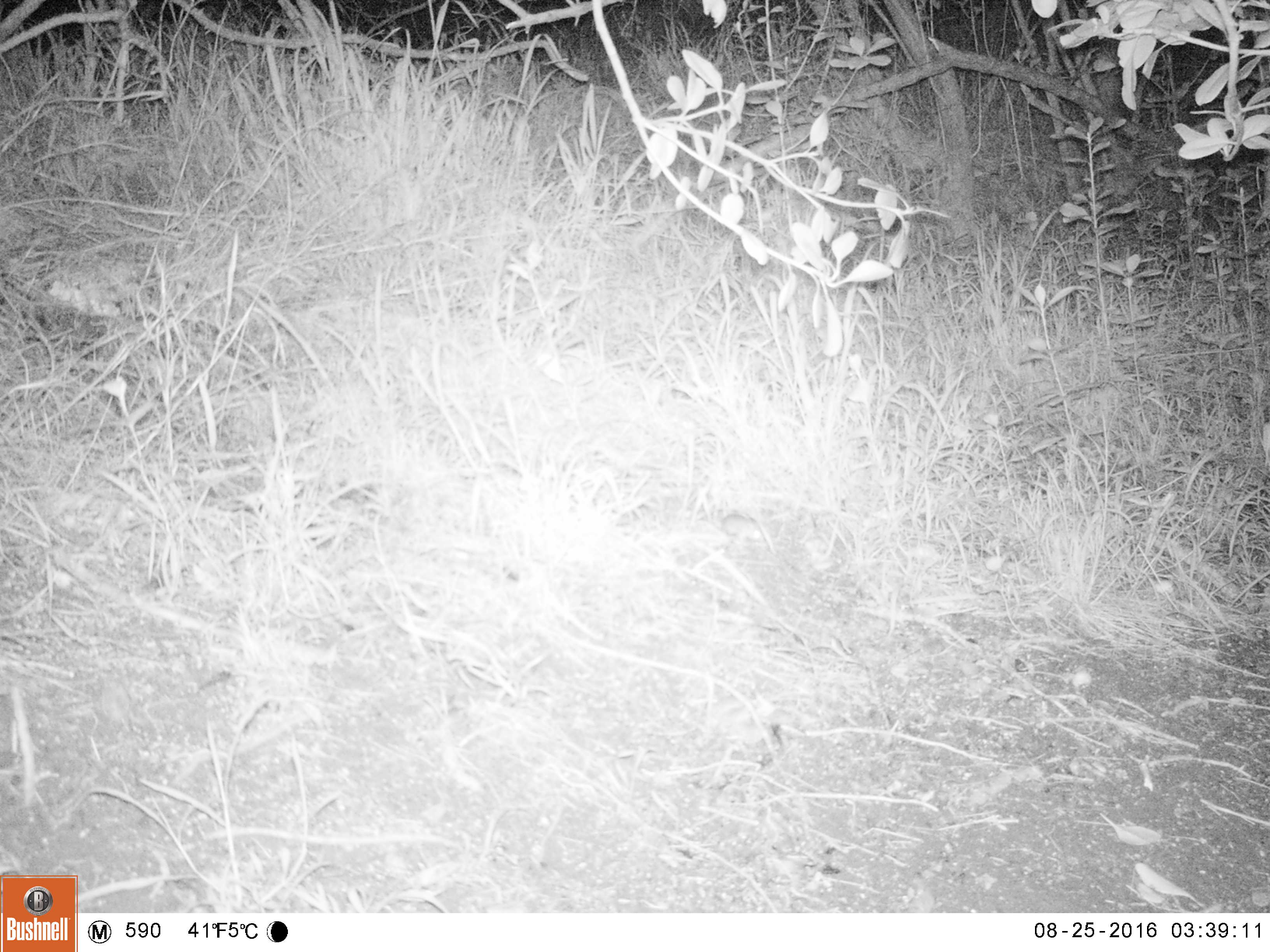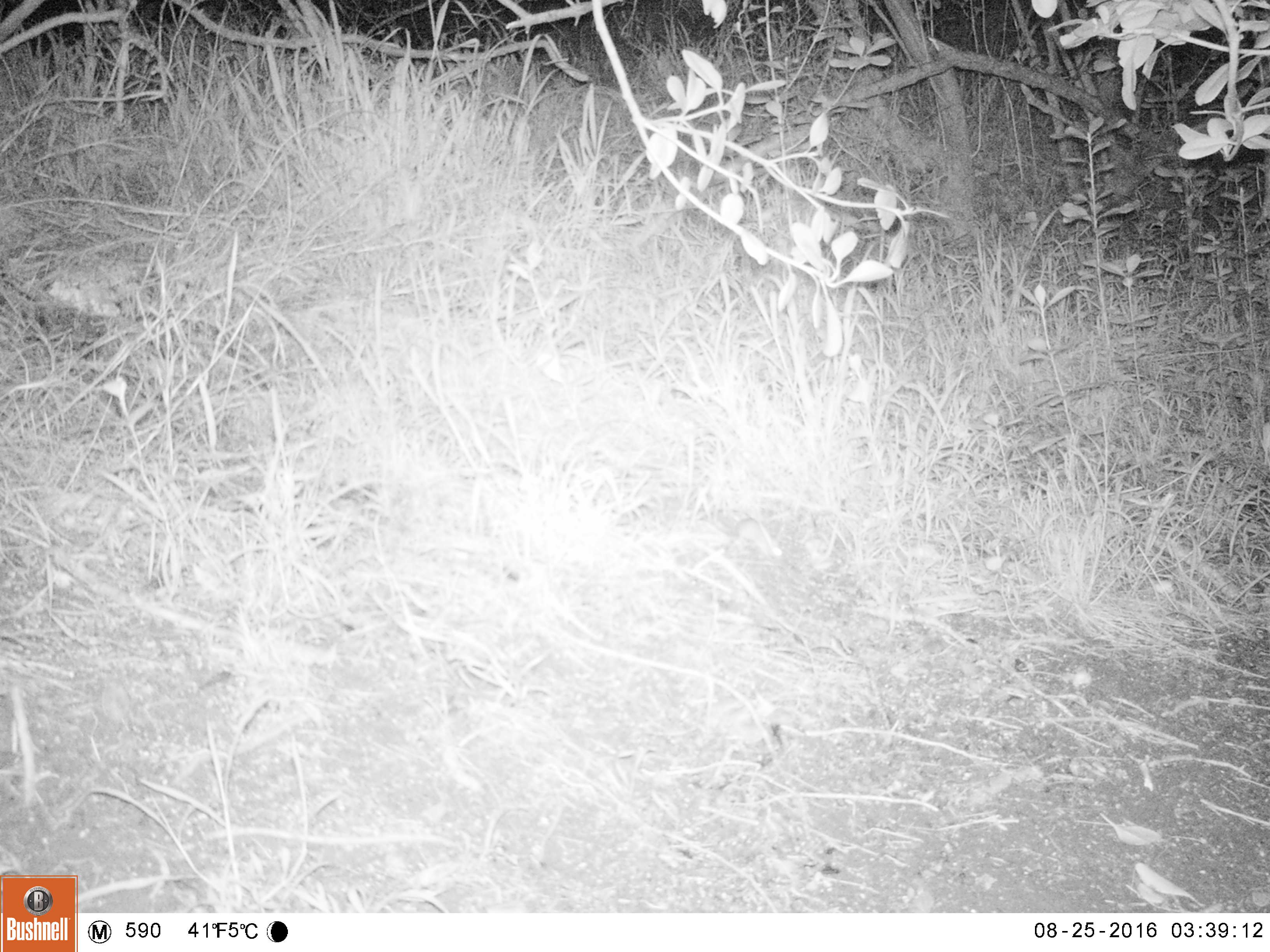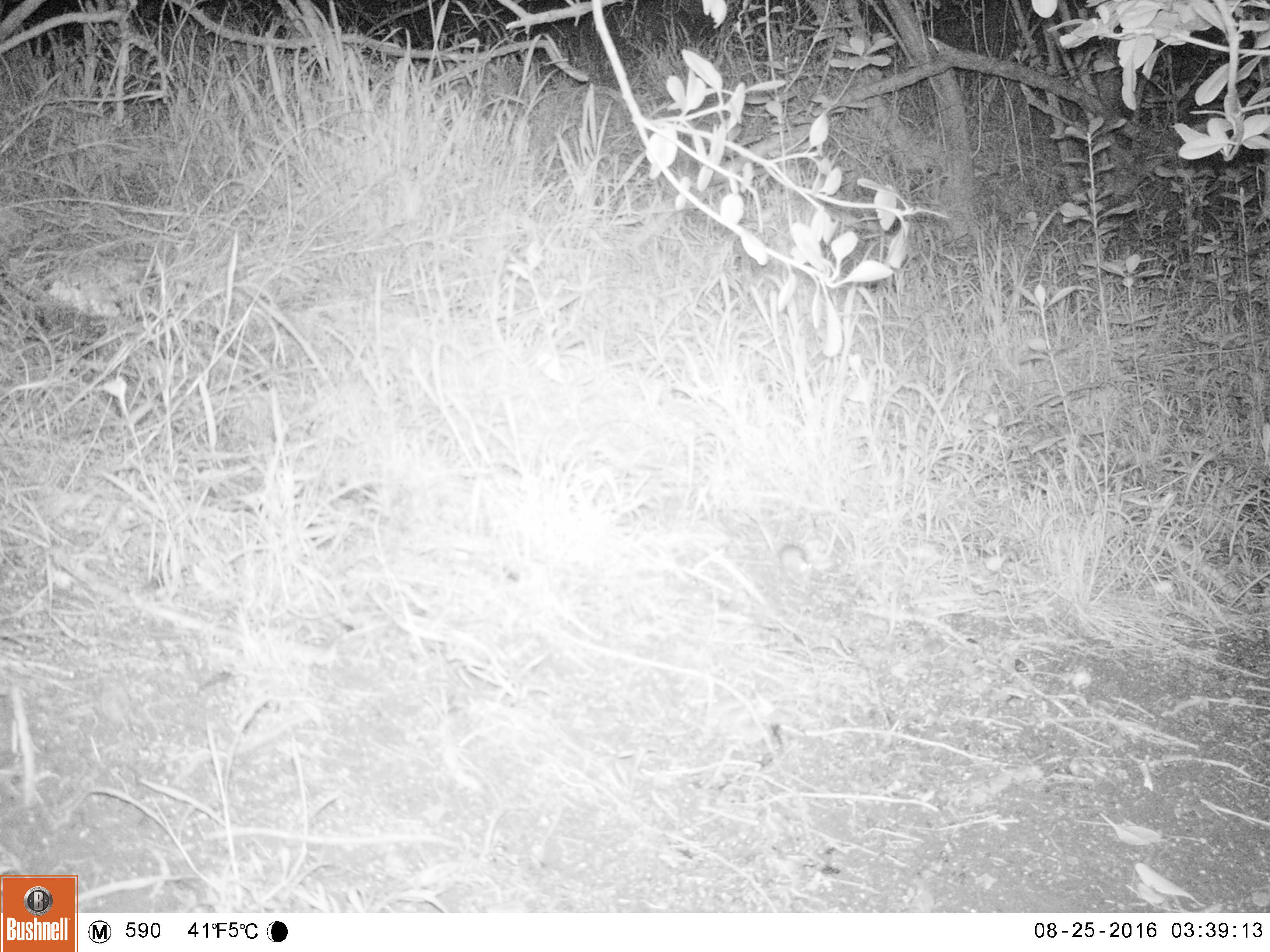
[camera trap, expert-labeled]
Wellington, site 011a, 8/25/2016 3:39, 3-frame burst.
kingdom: Animalia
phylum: Chordata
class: Mammalia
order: Rodentia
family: Muridae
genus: Mus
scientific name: Mus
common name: mouse